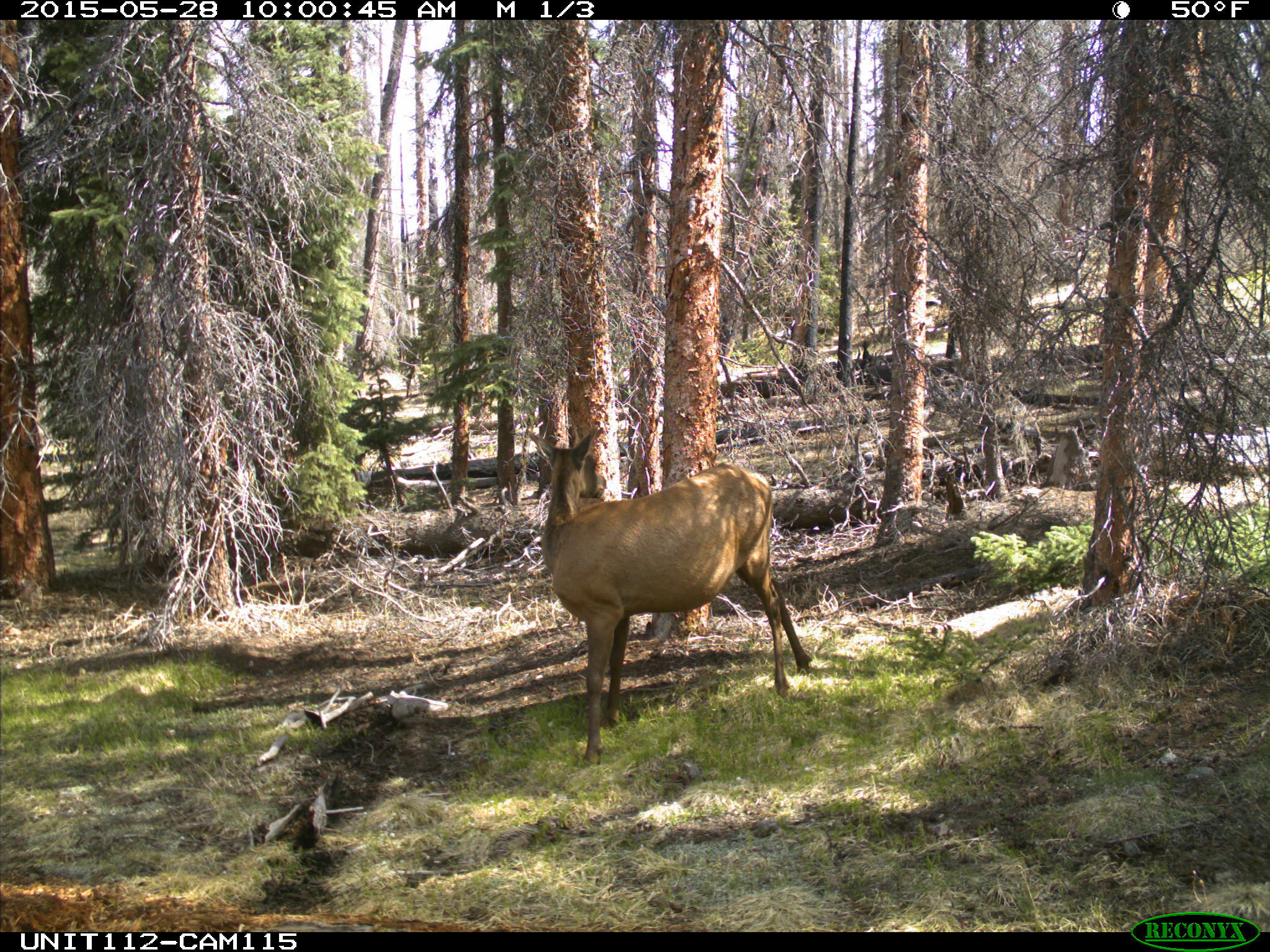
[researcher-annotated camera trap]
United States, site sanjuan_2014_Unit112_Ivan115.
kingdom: Animalia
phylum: Chordata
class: Mammalia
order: Artiodactyla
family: Cervidae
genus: Cervus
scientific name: Cervus elaphus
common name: red deer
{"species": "Cervus elaphus (red deer)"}